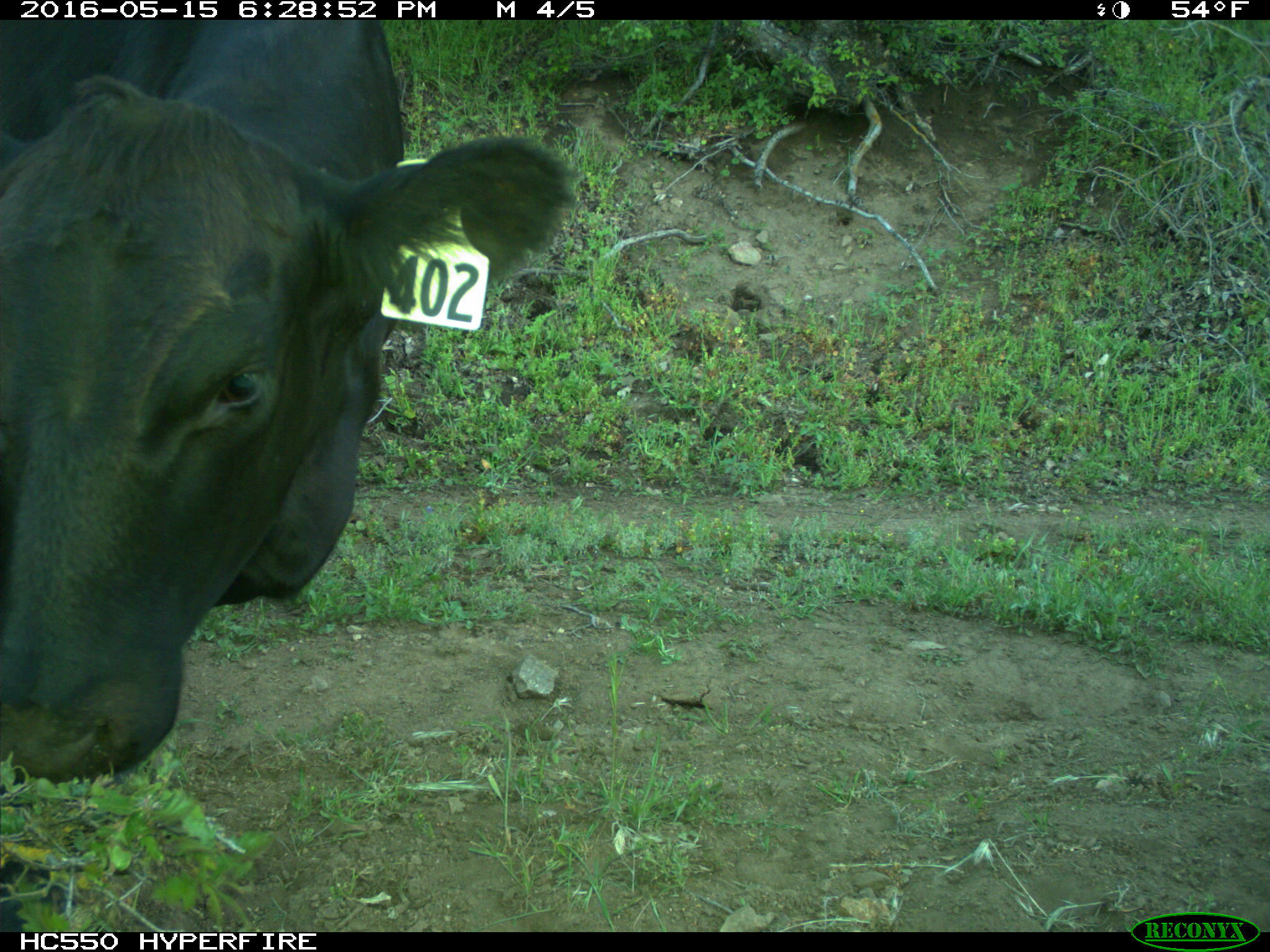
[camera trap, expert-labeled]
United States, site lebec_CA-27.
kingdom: Animalia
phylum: Chordata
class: Mammalia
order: Artiodactyla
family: Bovidae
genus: Bos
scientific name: Bos taurus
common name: domestic cow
Bos taurus (domestic cow).